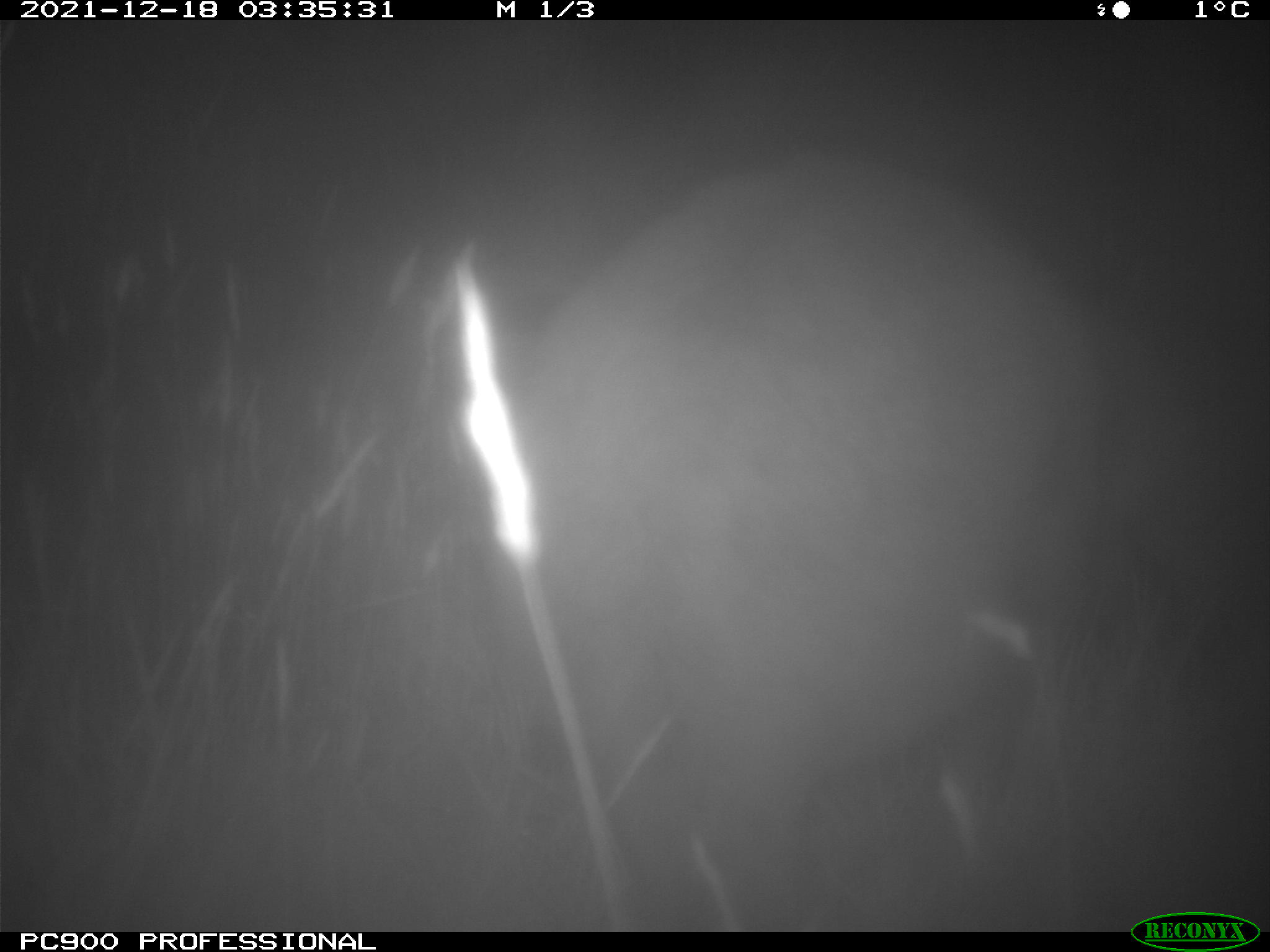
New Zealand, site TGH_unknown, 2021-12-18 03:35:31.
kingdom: Animalia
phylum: Chordata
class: Mammalia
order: Diprotodontia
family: Macropodidae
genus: Notamacropus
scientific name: Notamacropus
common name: wallaby